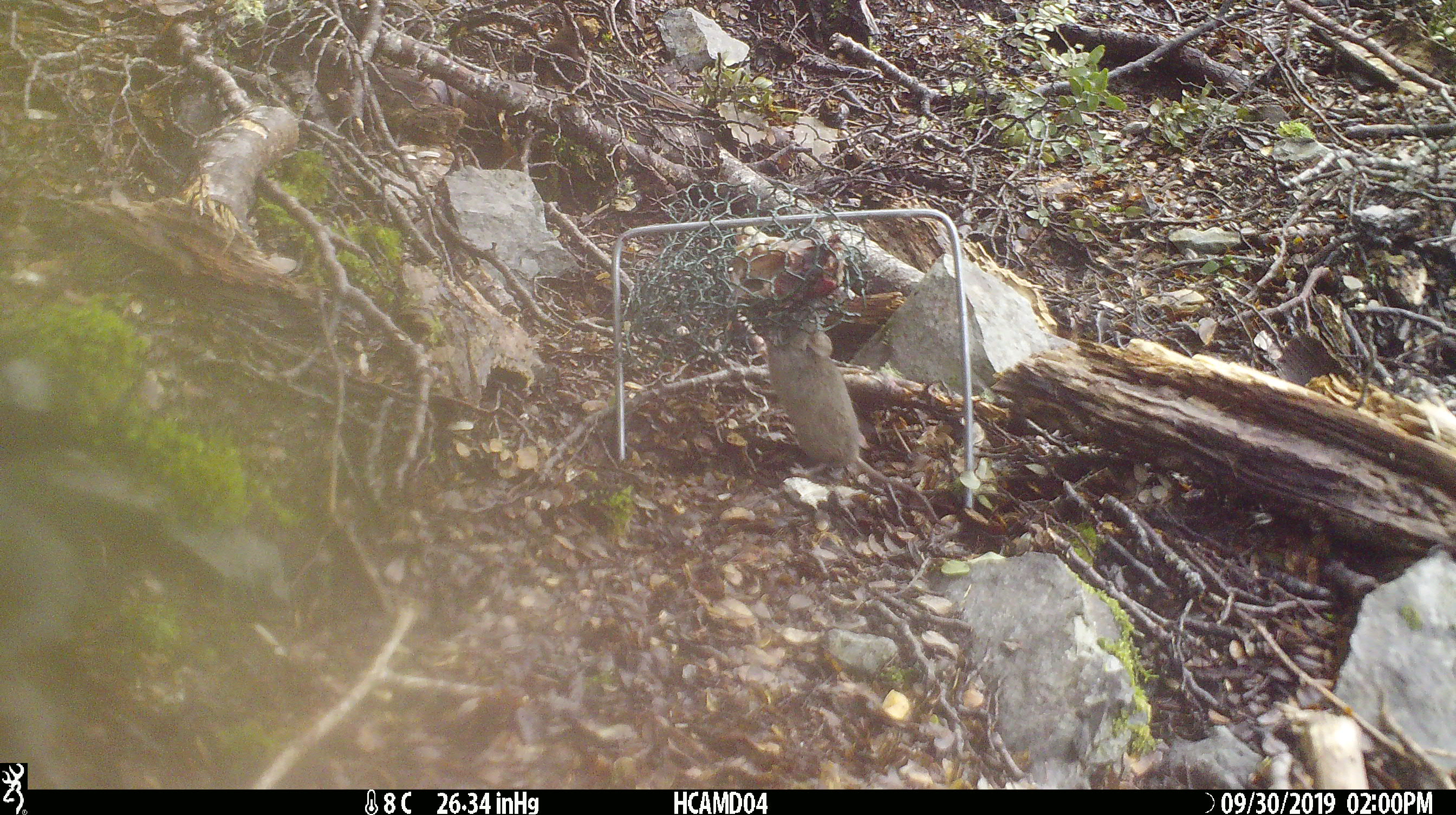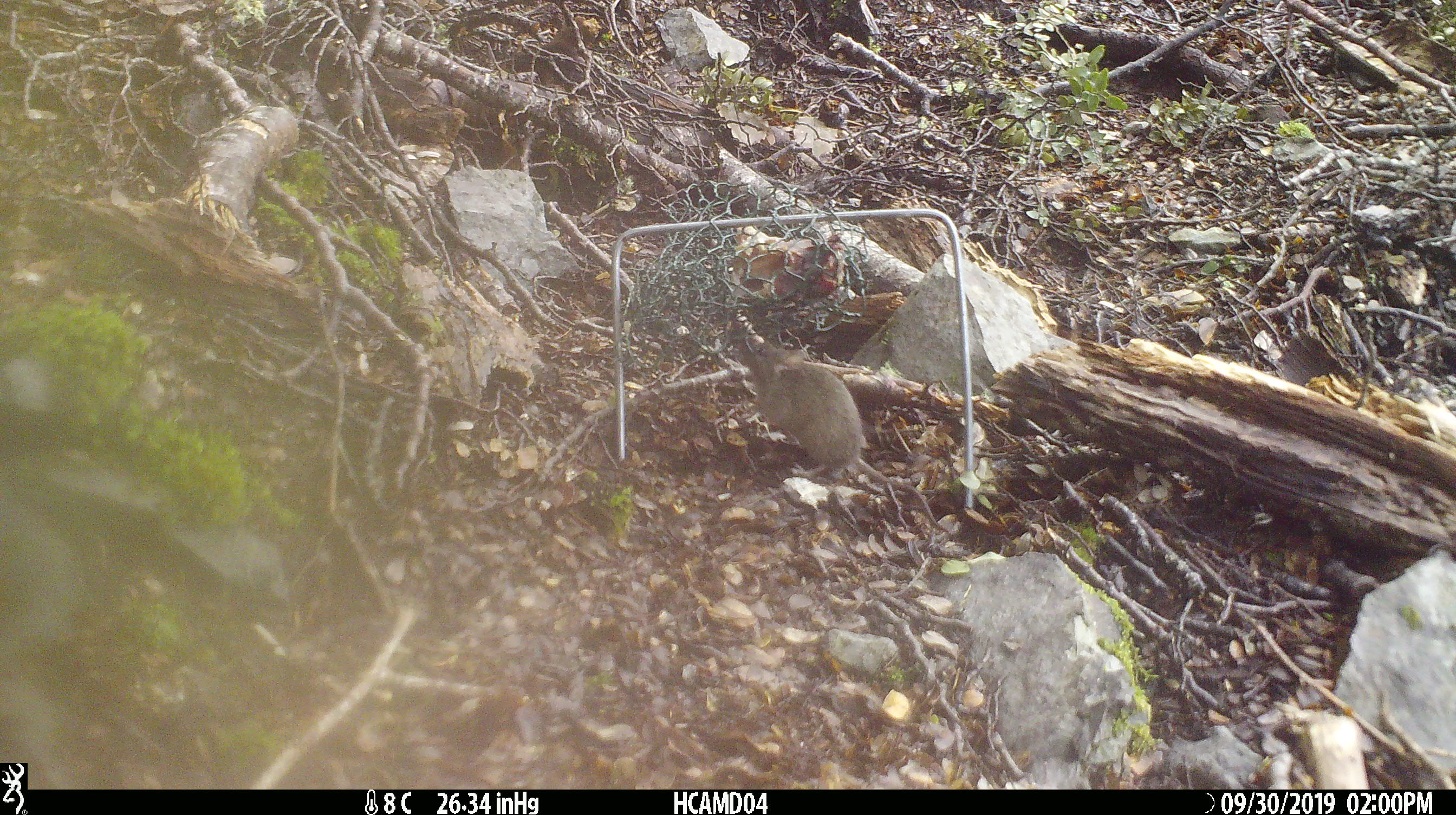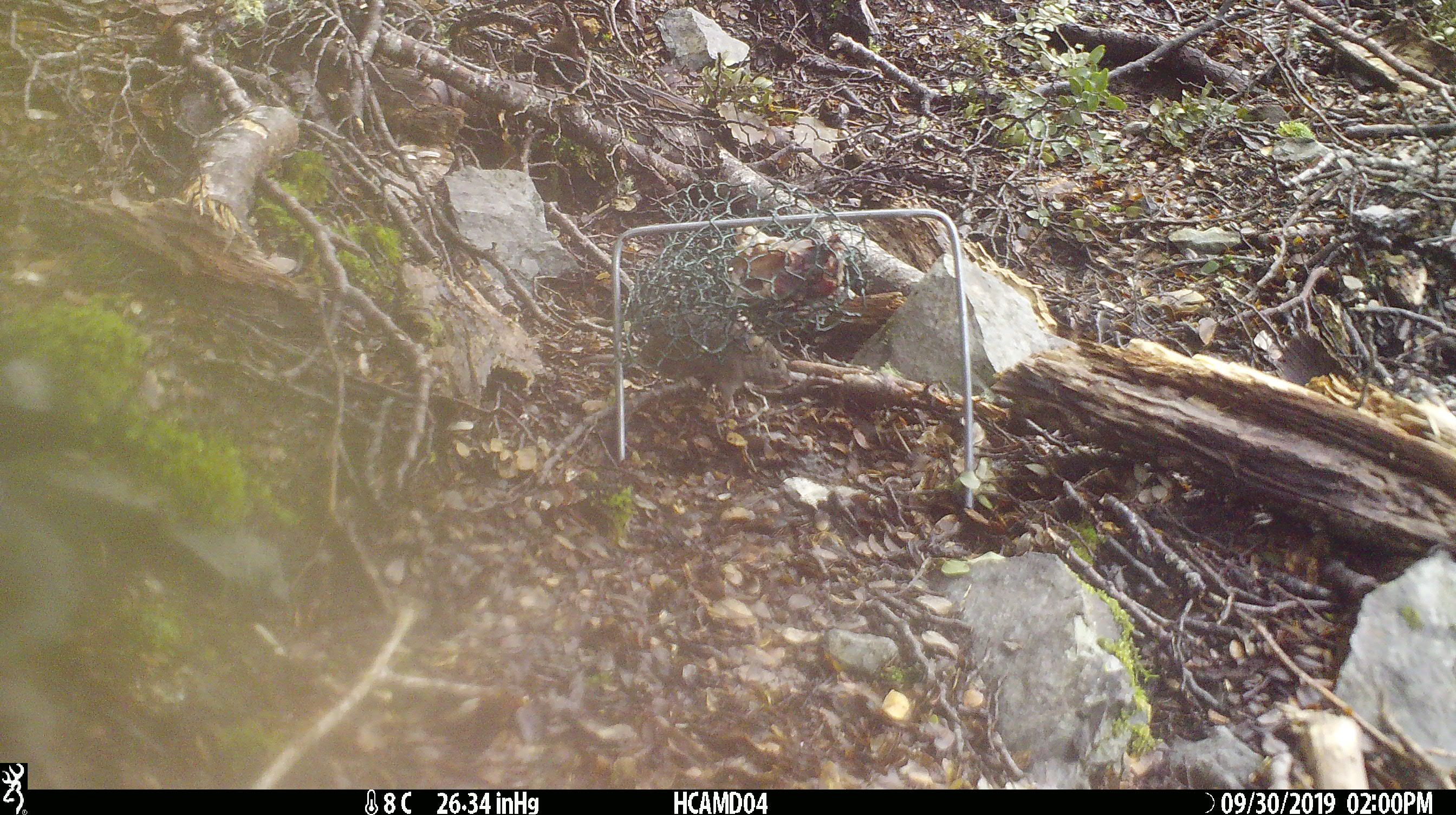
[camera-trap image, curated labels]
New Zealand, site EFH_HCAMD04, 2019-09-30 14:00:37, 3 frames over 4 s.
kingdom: Animalia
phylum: Chordata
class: Mammalia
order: Rodentia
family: Muridae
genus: Mus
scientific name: Mus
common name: mouse